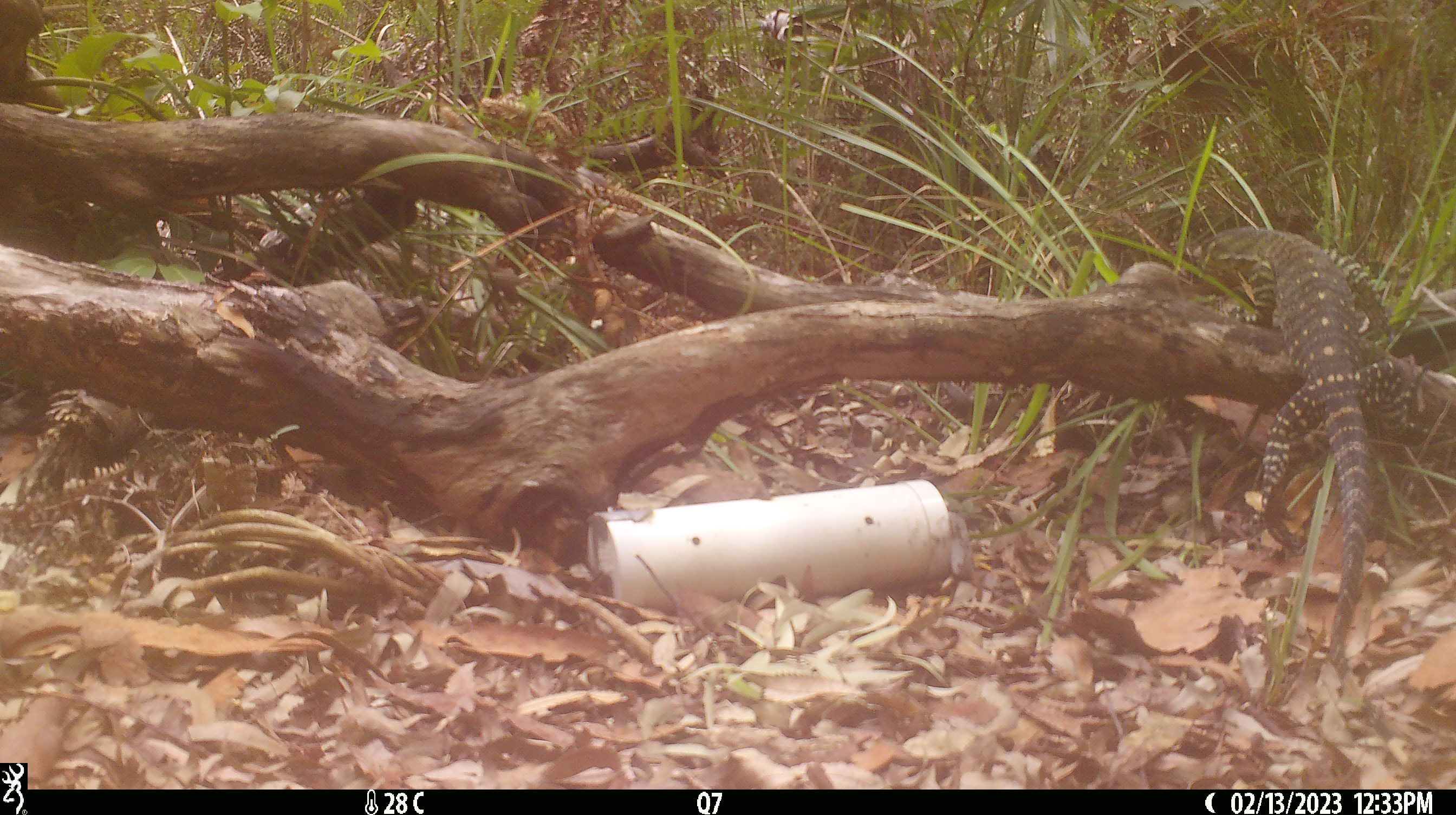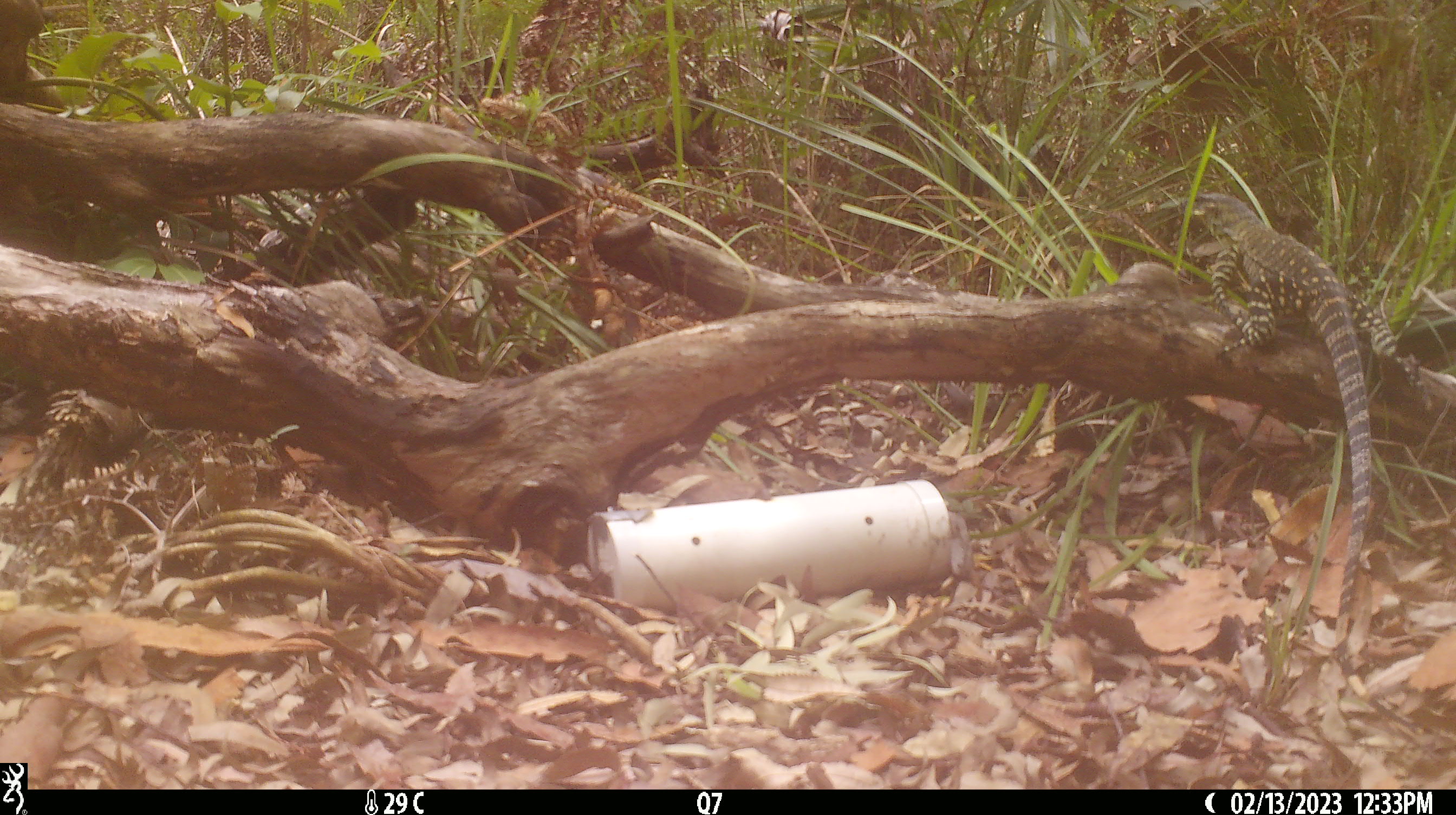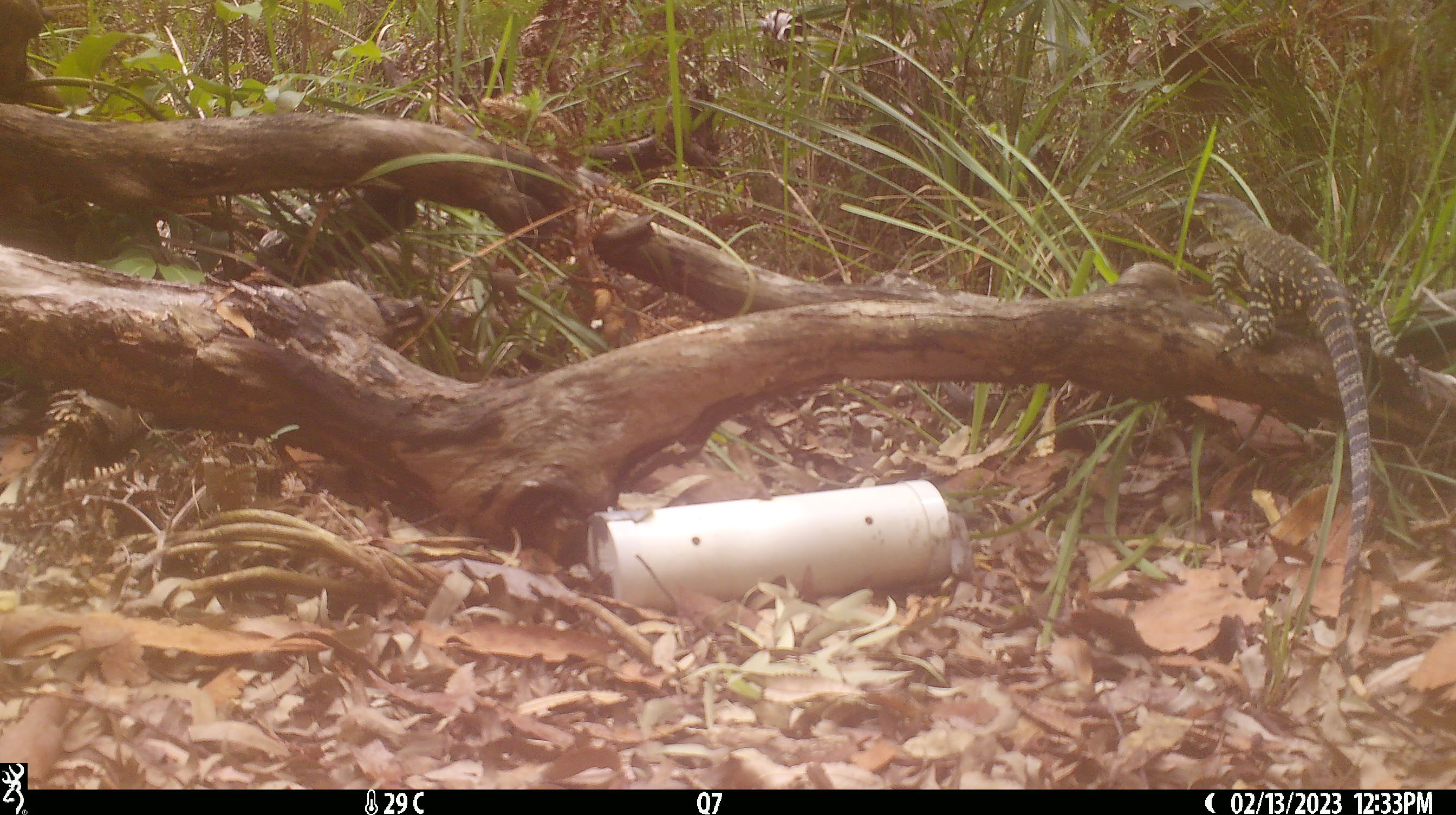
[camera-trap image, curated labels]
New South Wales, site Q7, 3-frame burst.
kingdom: Animalia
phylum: Chordata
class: Reptilia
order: Squamata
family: Varanidae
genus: Varanus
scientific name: Varanus varius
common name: lace monitor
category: goanna